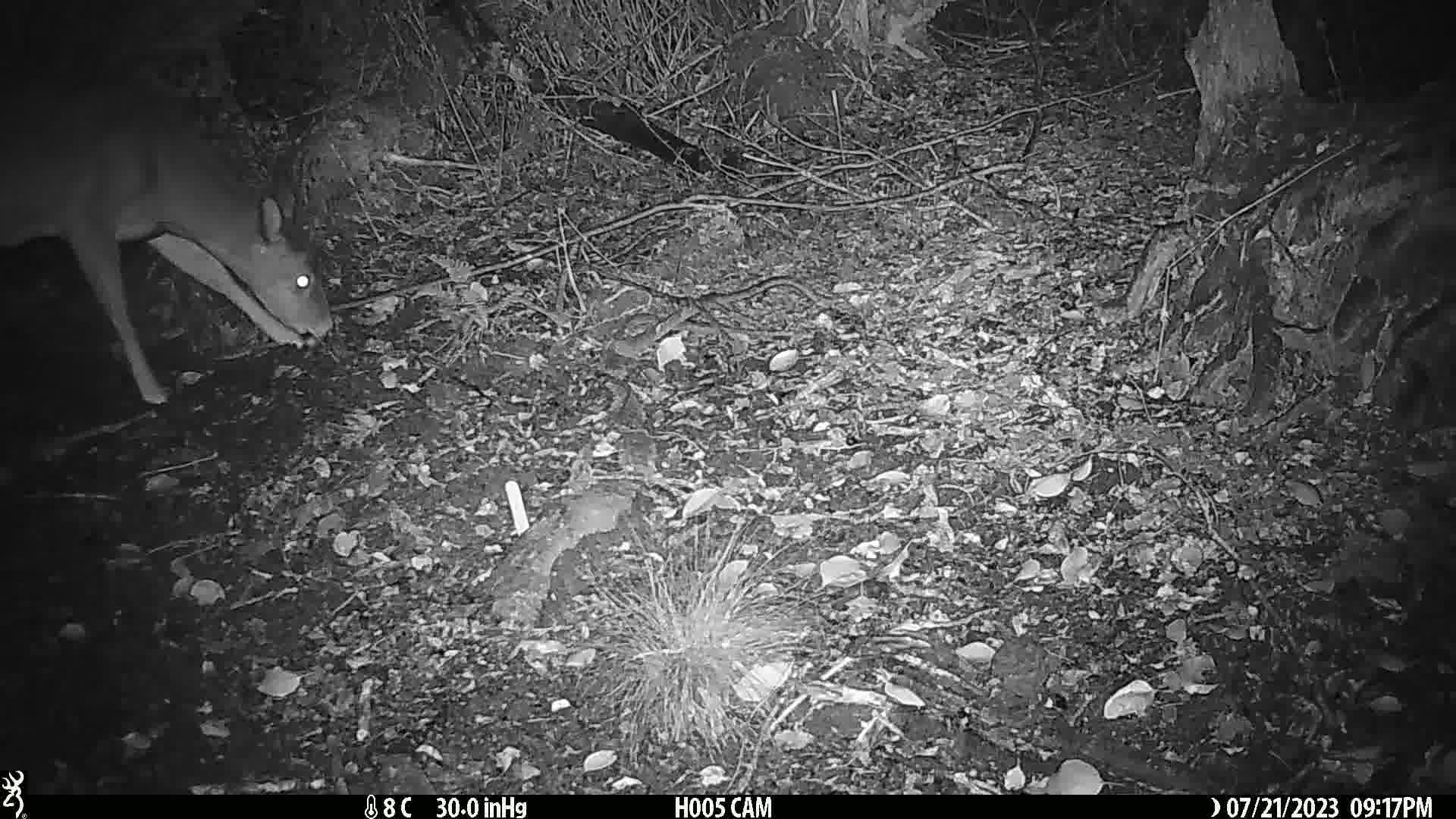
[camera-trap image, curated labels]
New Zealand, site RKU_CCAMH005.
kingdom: Animalia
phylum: Chordata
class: Mammalia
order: Artiodactyla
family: Cervidae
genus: Odocoileus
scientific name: Odocoileus virginianus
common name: white-tailed deer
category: white tailed deer